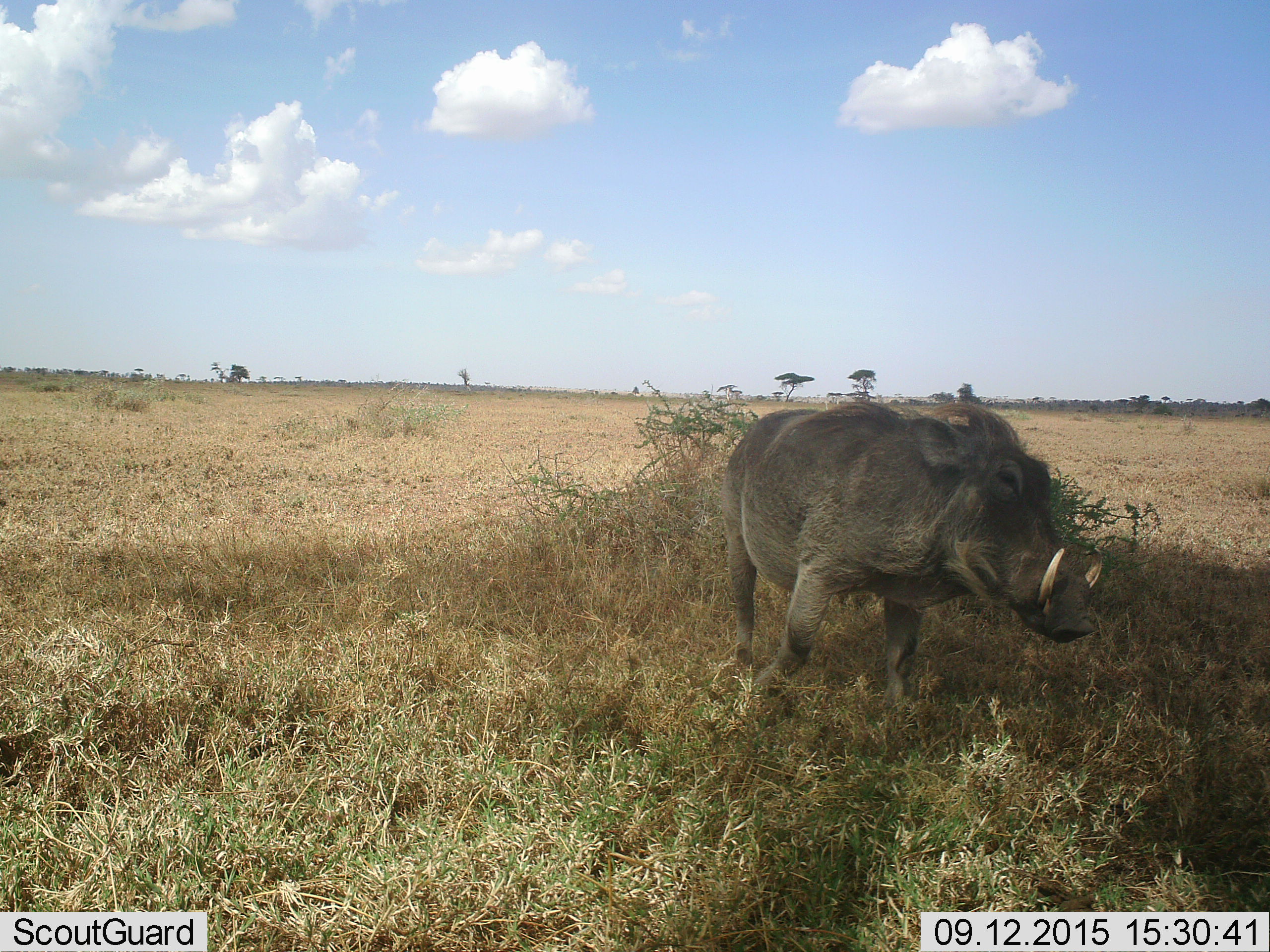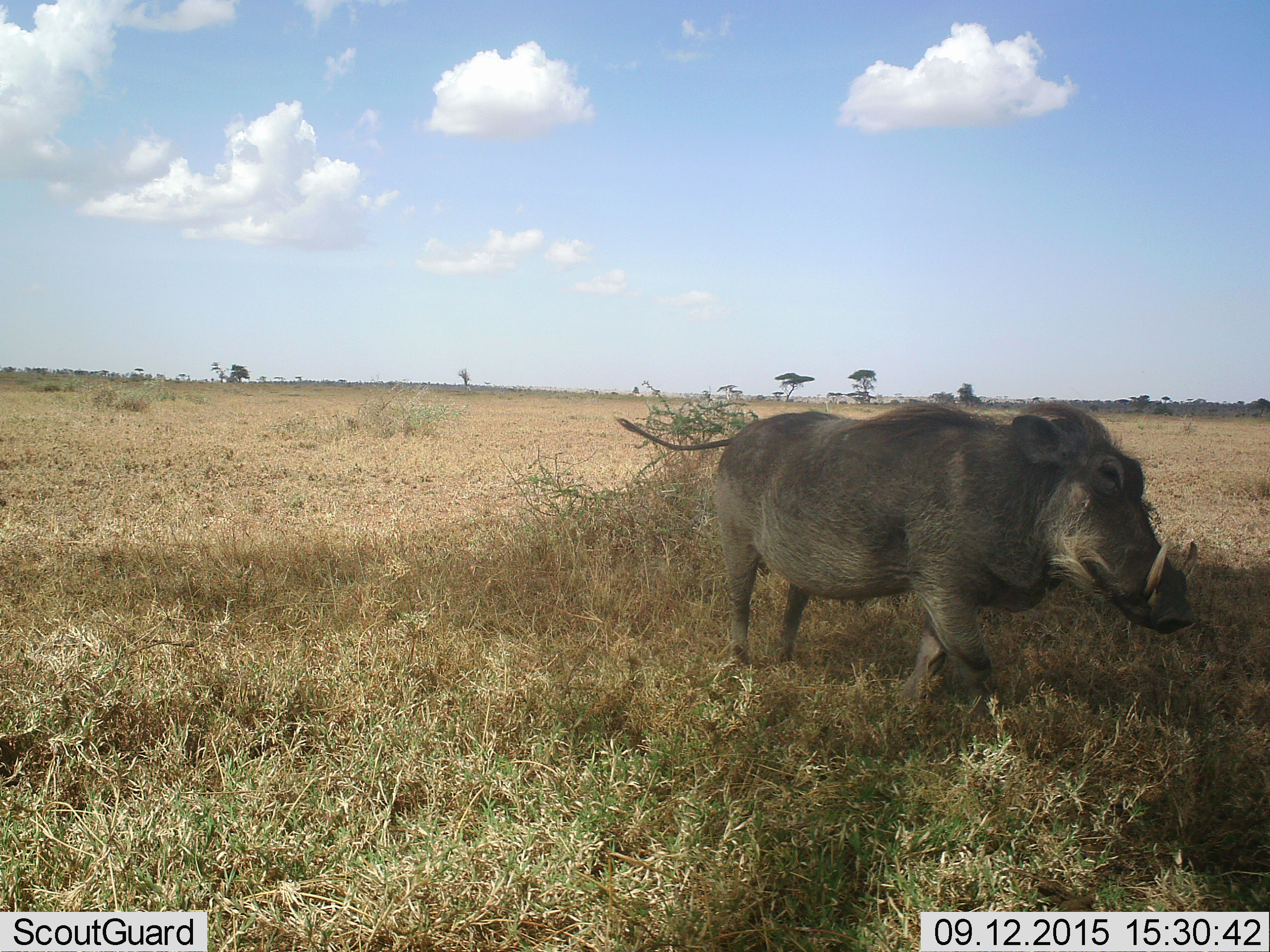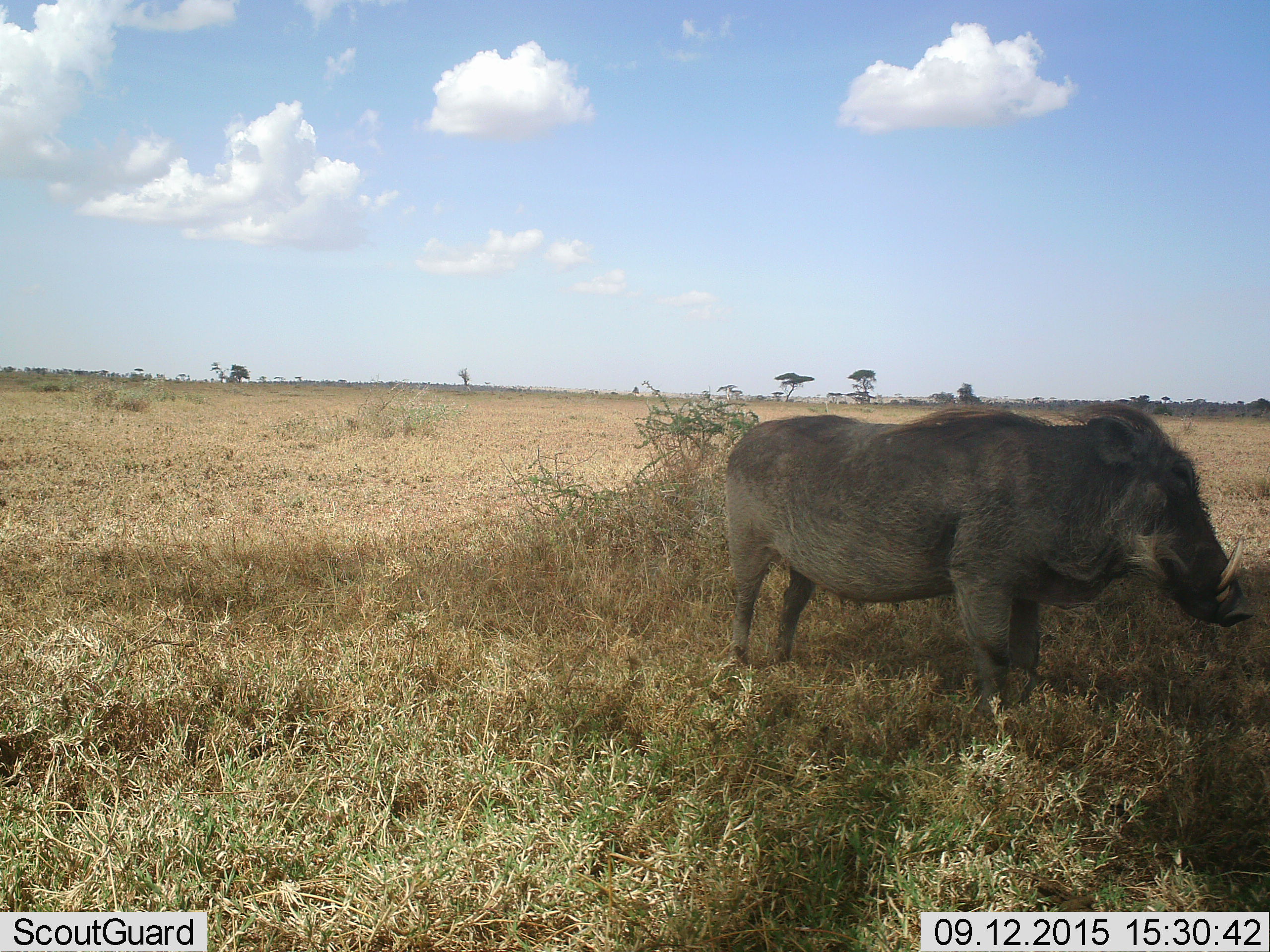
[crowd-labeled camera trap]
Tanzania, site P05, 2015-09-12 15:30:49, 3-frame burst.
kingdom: Animalia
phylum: Chordata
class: Mammalia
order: Artiodactyla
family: Suidae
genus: Phacochoerus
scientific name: Phacochoerus africanus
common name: warthog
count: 1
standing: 50%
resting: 0%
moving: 60%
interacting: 0%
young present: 0%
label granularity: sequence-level